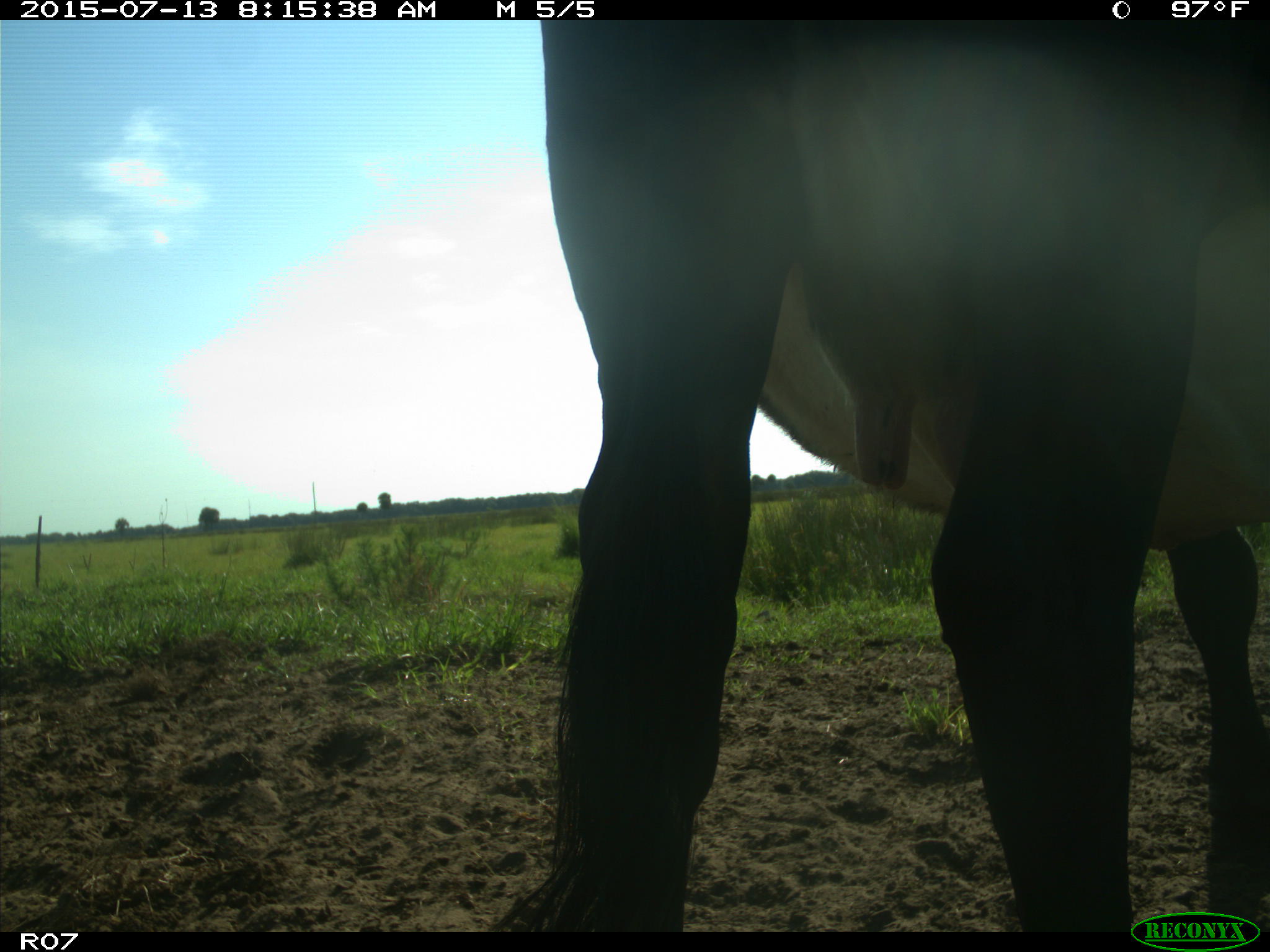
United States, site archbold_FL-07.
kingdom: Animalia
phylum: Chordata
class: Mammalia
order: Artiodactyla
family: Bovidae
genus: Bos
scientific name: Bos taurus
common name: domestic cow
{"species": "Bos taurus (domestic cow)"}